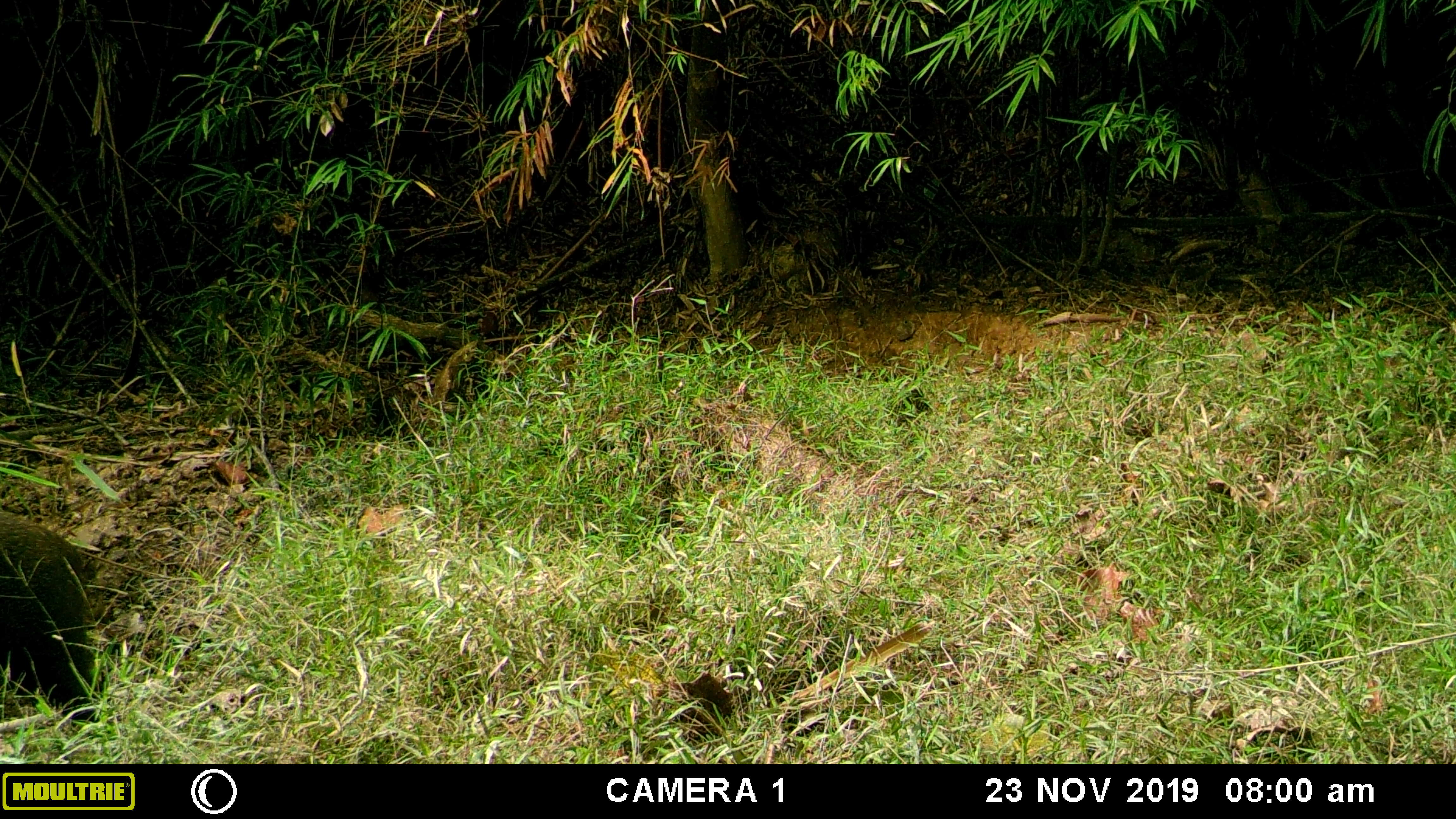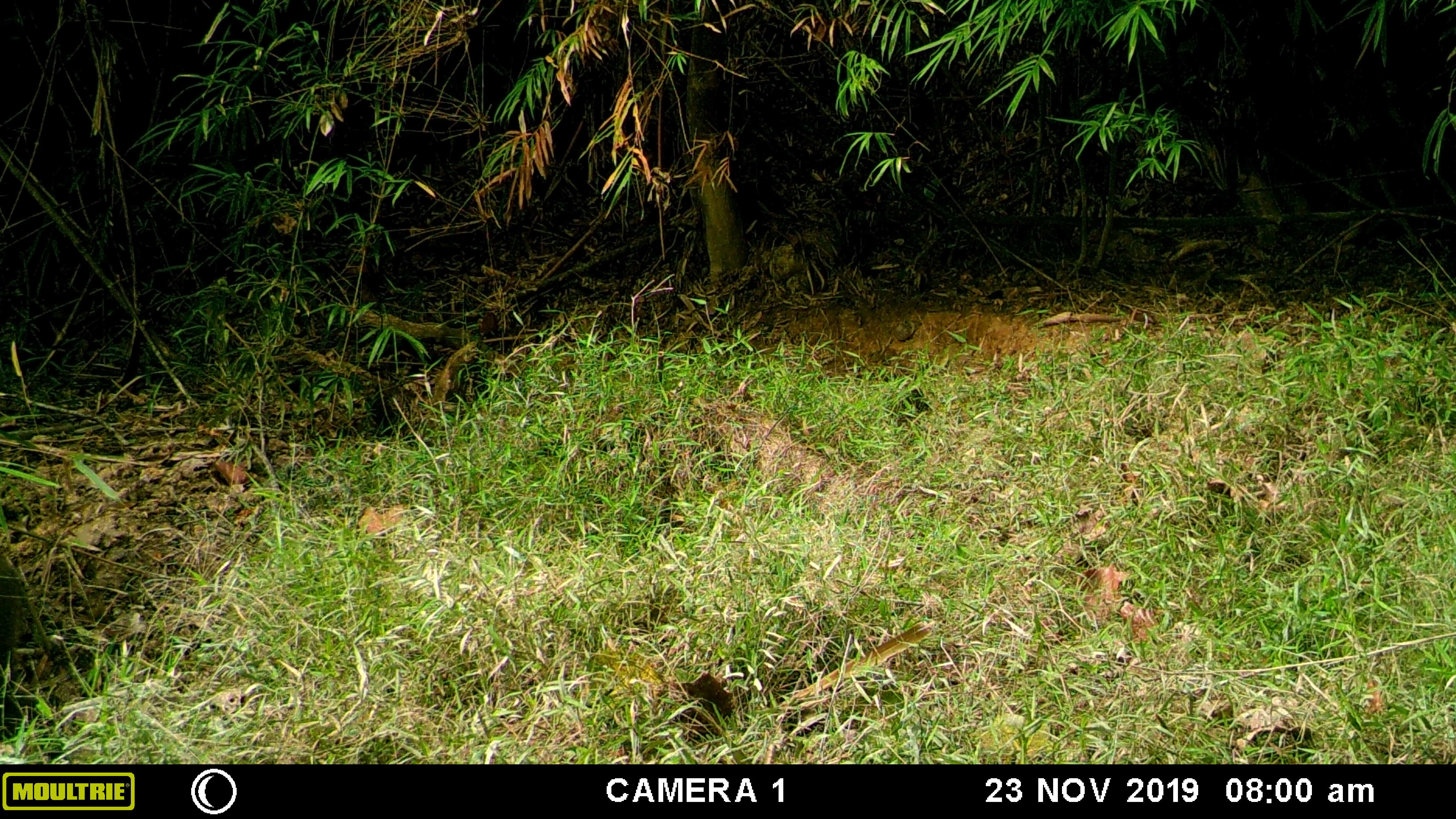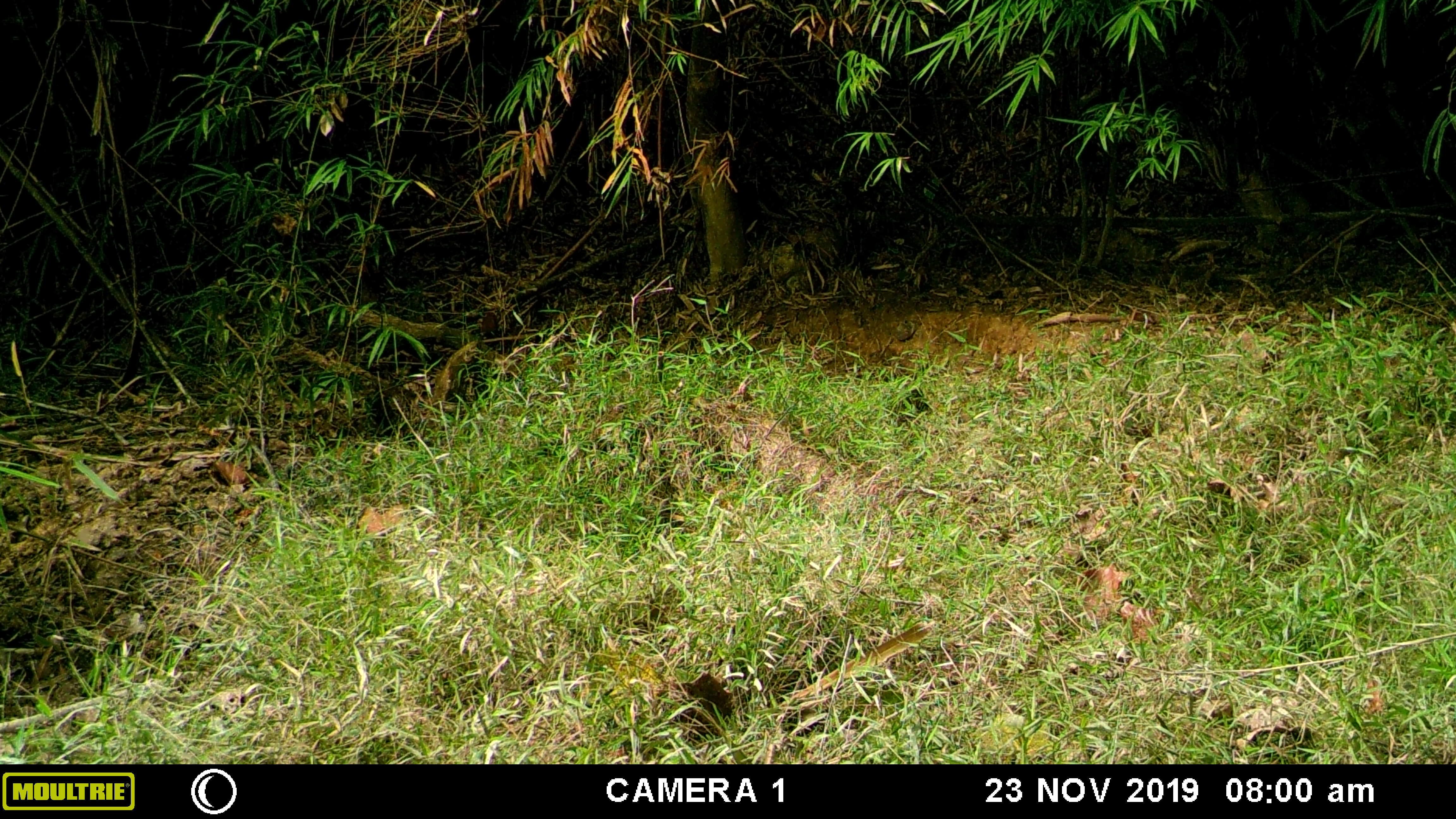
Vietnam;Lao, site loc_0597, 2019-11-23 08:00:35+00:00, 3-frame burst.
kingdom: Animalia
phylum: Chordata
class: Mammalia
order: Artiodactyla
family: Suidae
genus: Sus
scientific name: Sus scrofa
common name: eurasian wild pig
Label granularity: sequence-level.